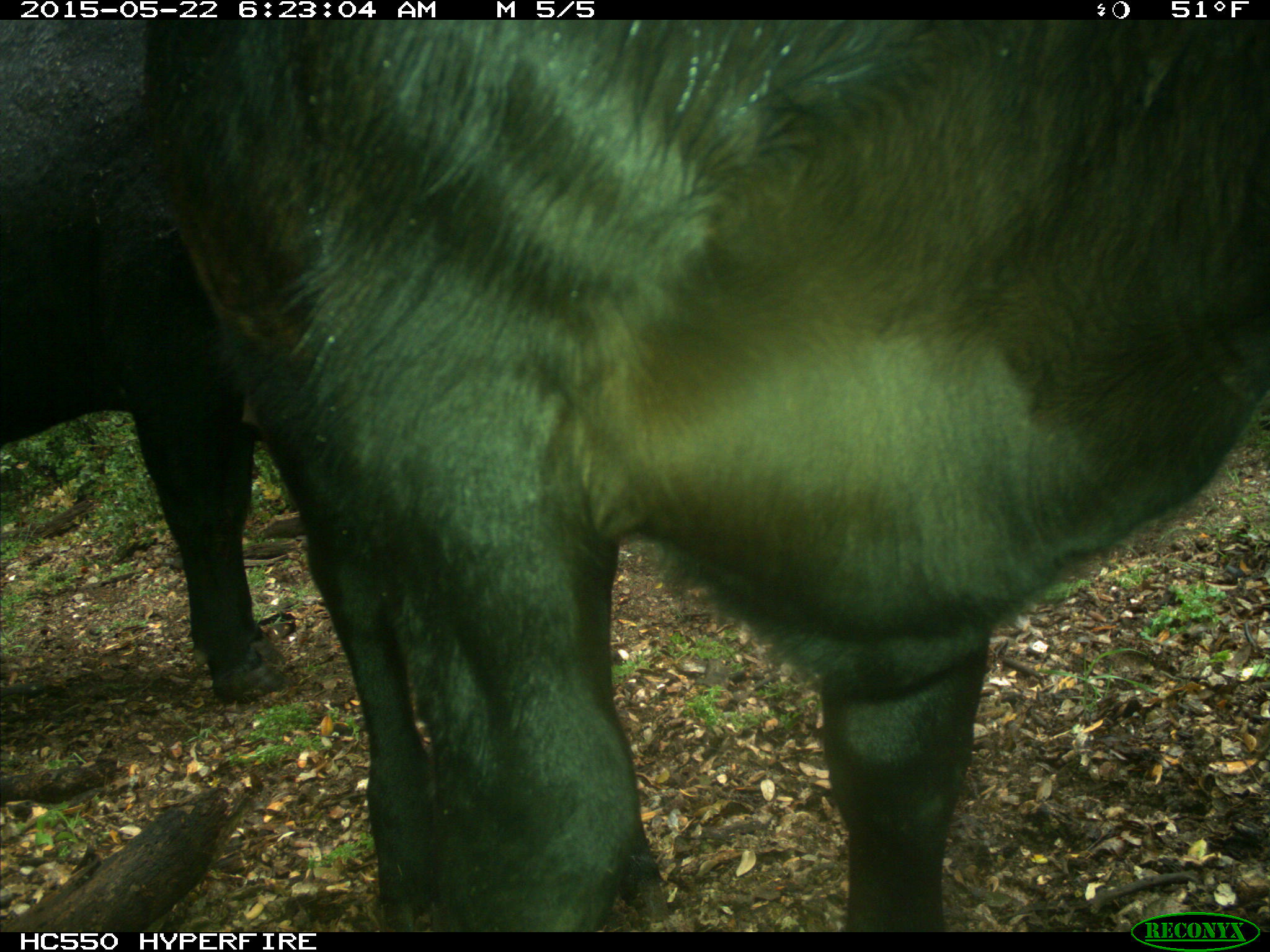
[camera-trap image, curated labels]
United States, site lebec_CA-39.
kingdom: Animalia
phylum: Chordata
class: Mammalia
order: Artiodactyla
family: Bovidae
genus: Bos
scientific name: Bos taurus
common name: domestic cow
Bos taurus (domestic cow).